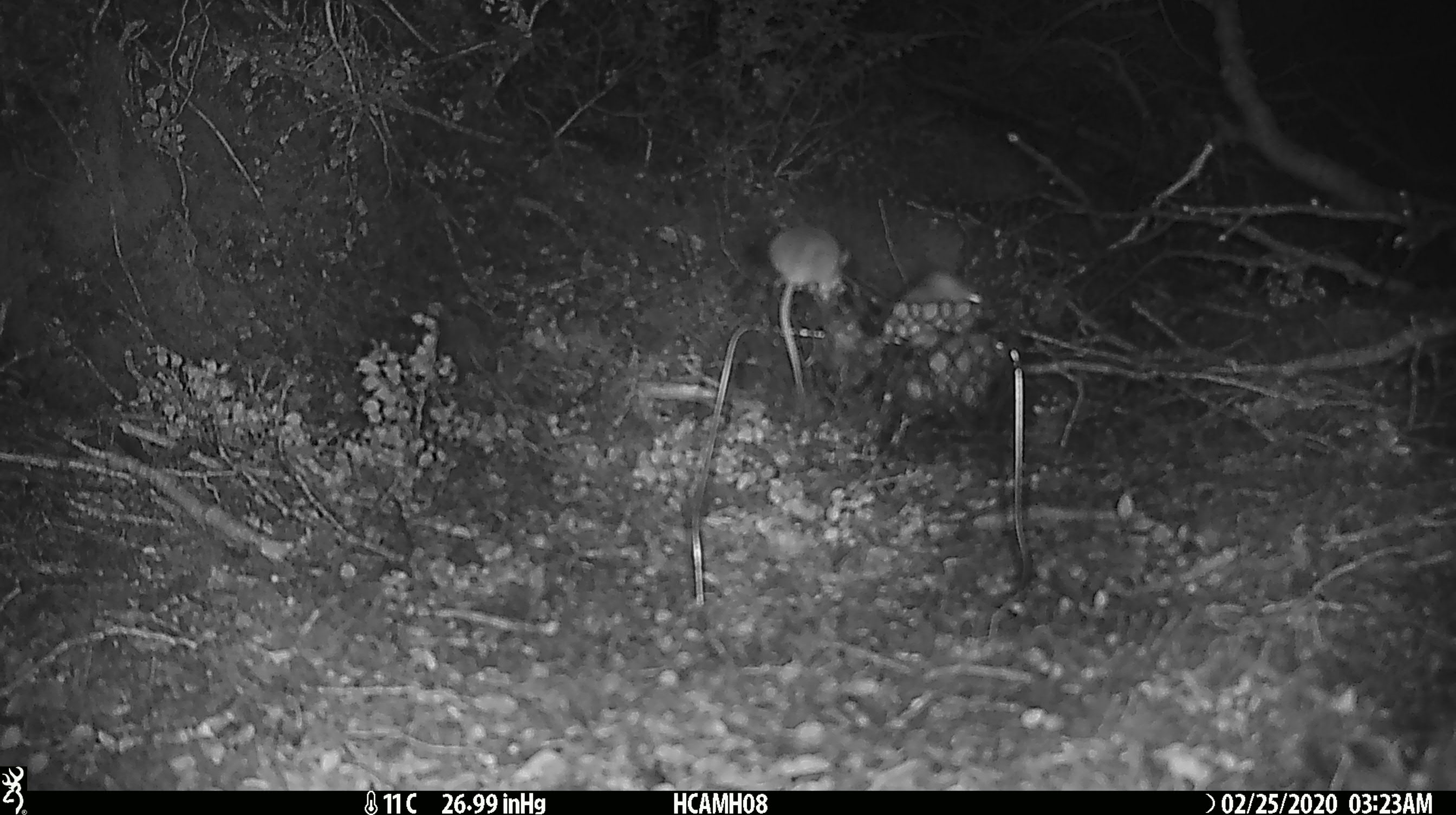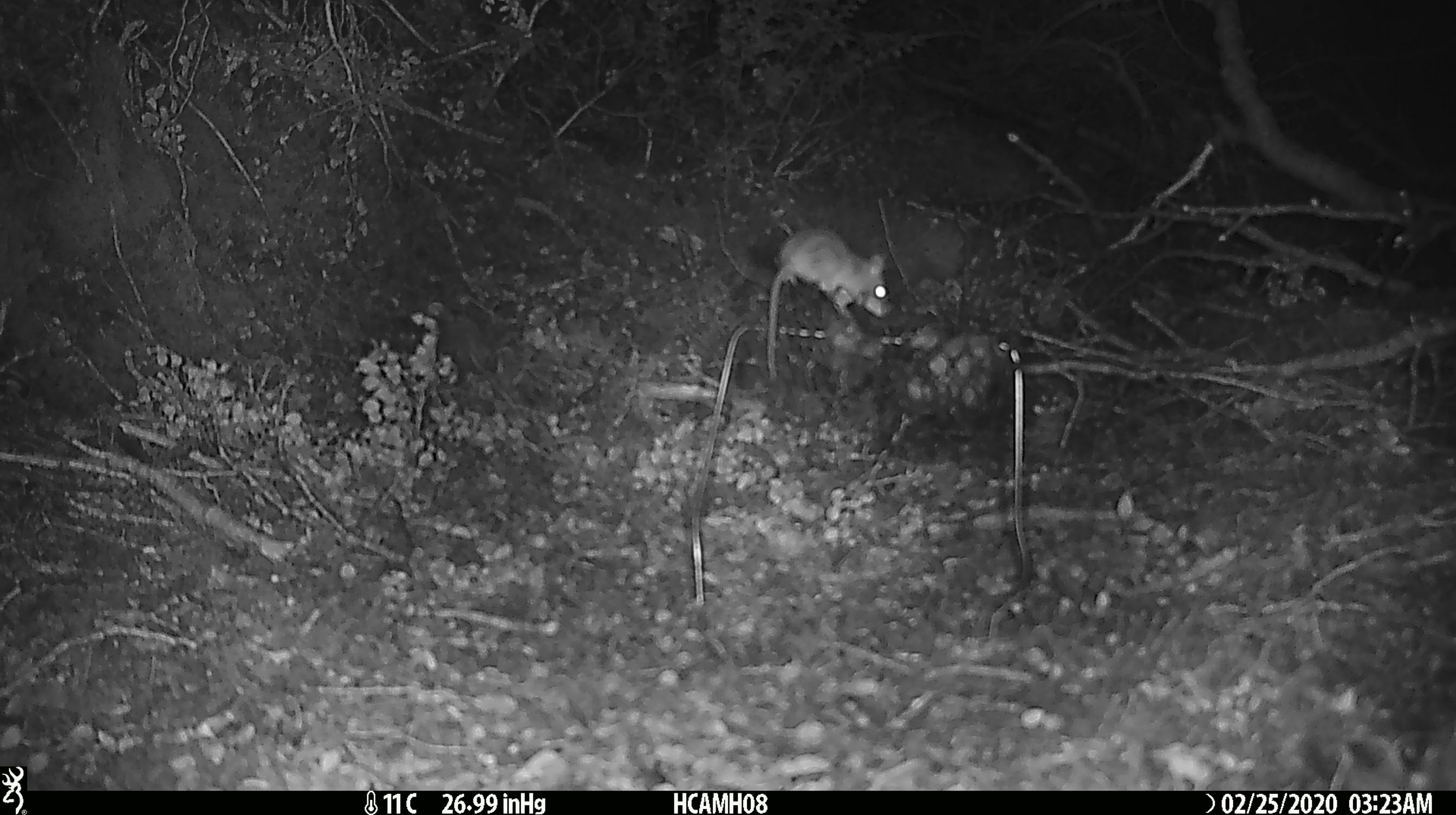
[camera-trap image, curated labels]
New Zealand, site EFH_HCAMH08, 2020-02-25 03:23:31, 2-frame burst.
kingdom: Animalia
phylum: Chordata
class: Mammalia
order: Rodentia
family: Muridae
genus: Mus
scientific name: Mus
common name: mouse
Mouse (Mus).